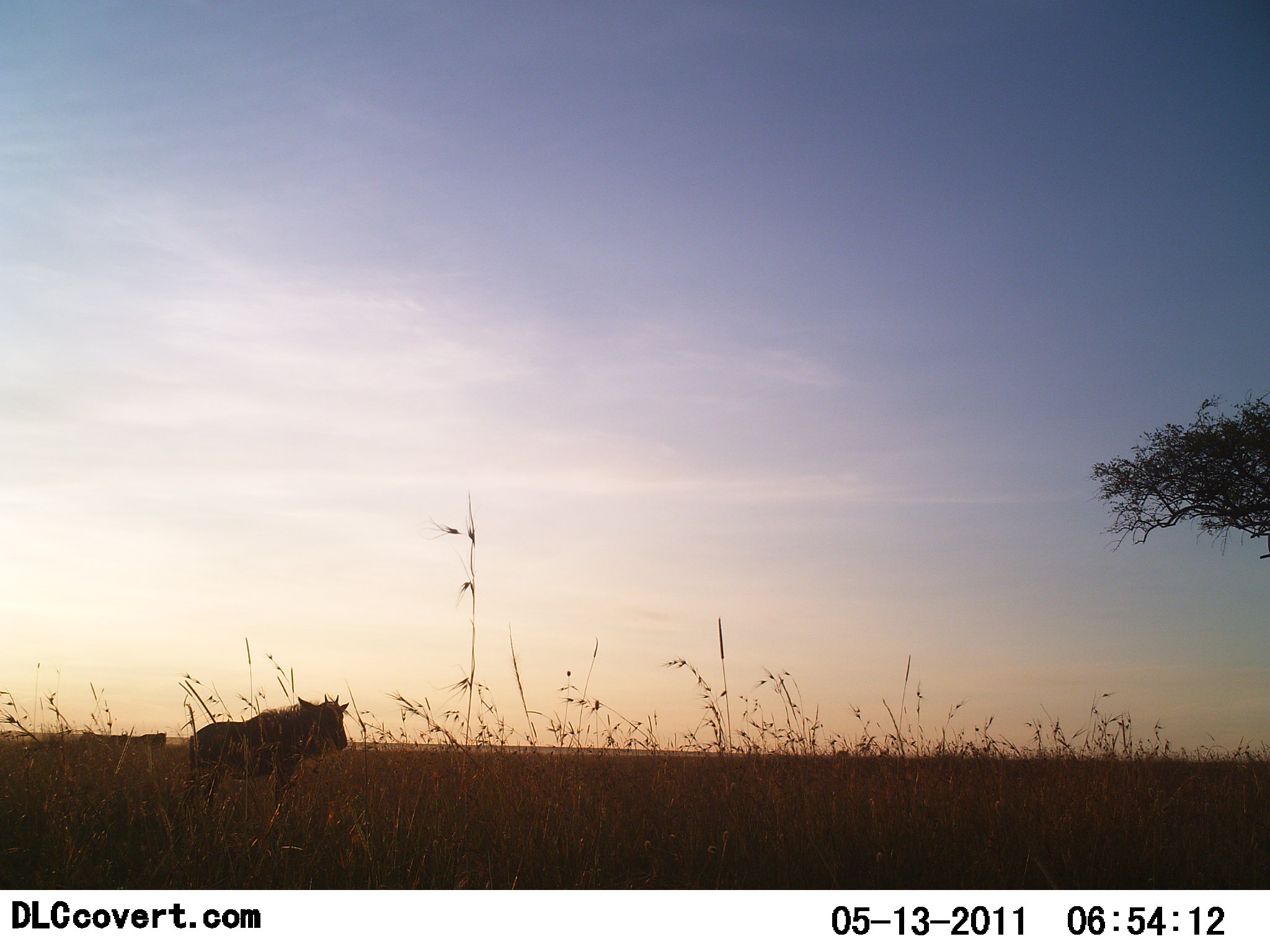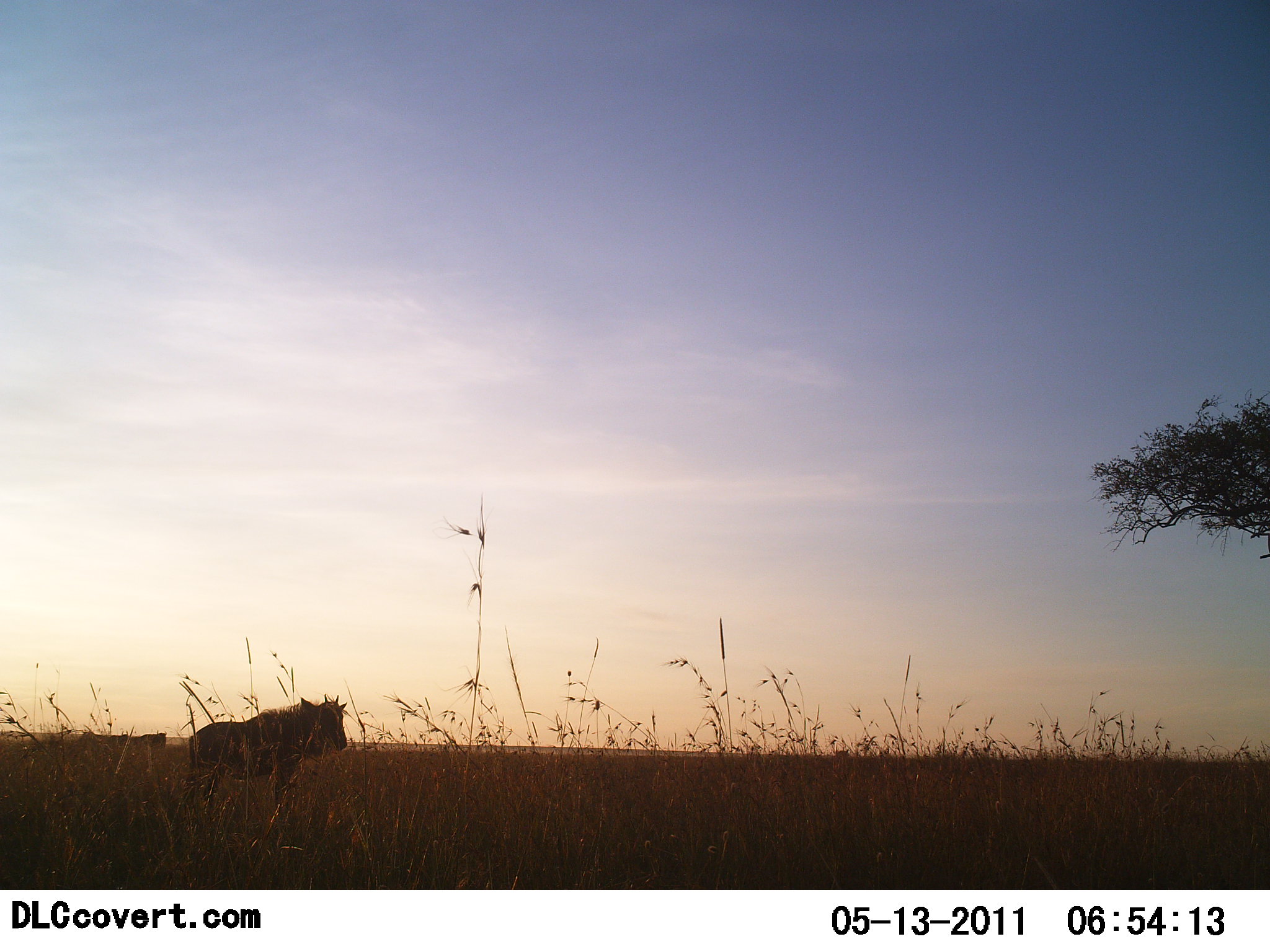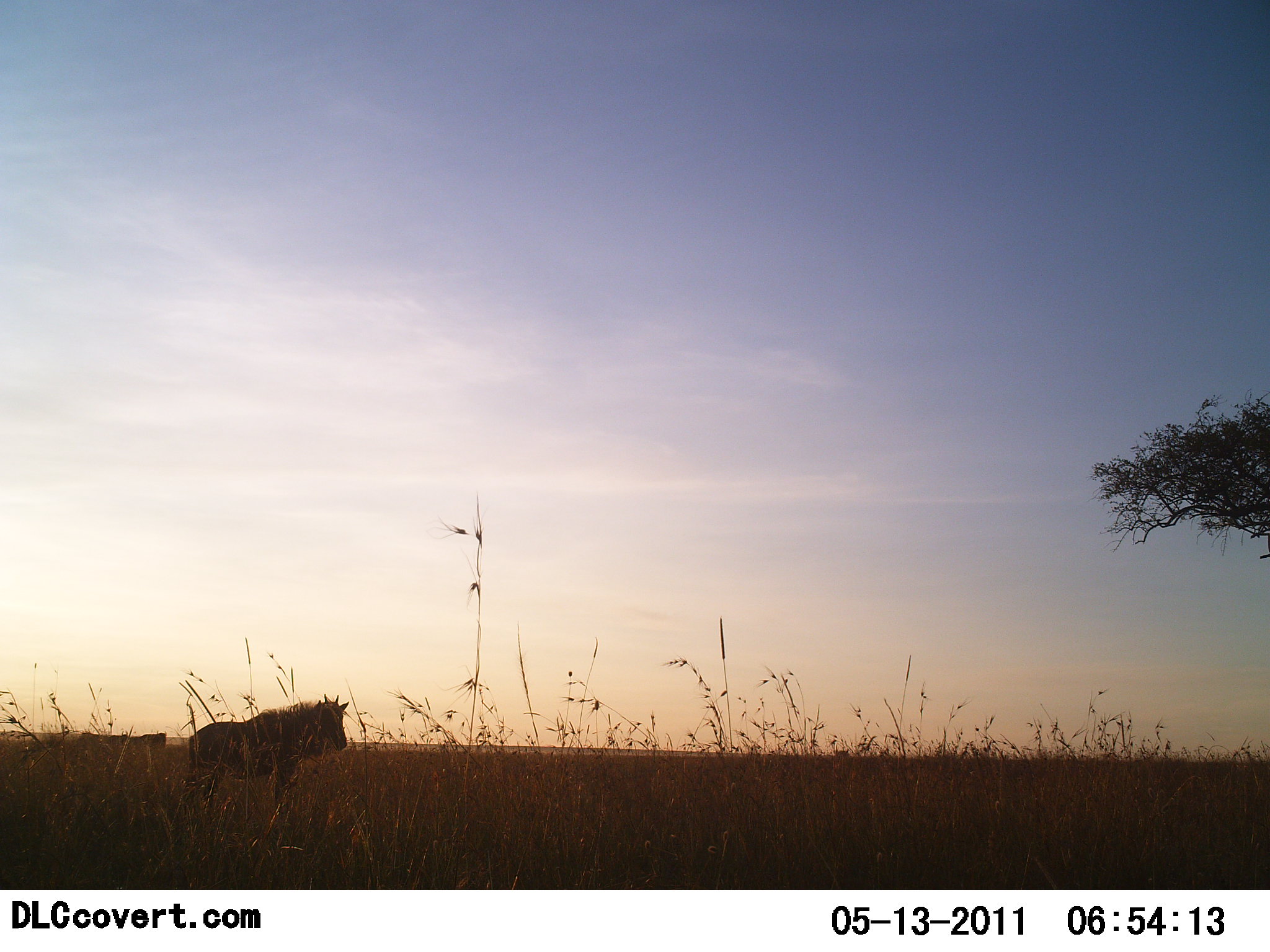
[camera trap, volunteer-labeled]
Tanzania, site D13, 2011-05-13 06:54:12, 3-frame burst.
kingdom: Animalia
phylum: Chordata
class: Mammalia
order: Artiodactyla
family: Bovidae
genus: Connochaetes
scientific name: Connochaetes taurinus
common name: blue wildebeest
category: wildebeest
Wildebeest (blue wildebeest) (Connochaetes taurinus), count 1. Behavior (volunteer vote fractions): standing 92%, resting 0%, moving 8%, interacting 0%. Young present (vote fraction): 8%. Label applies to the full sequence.